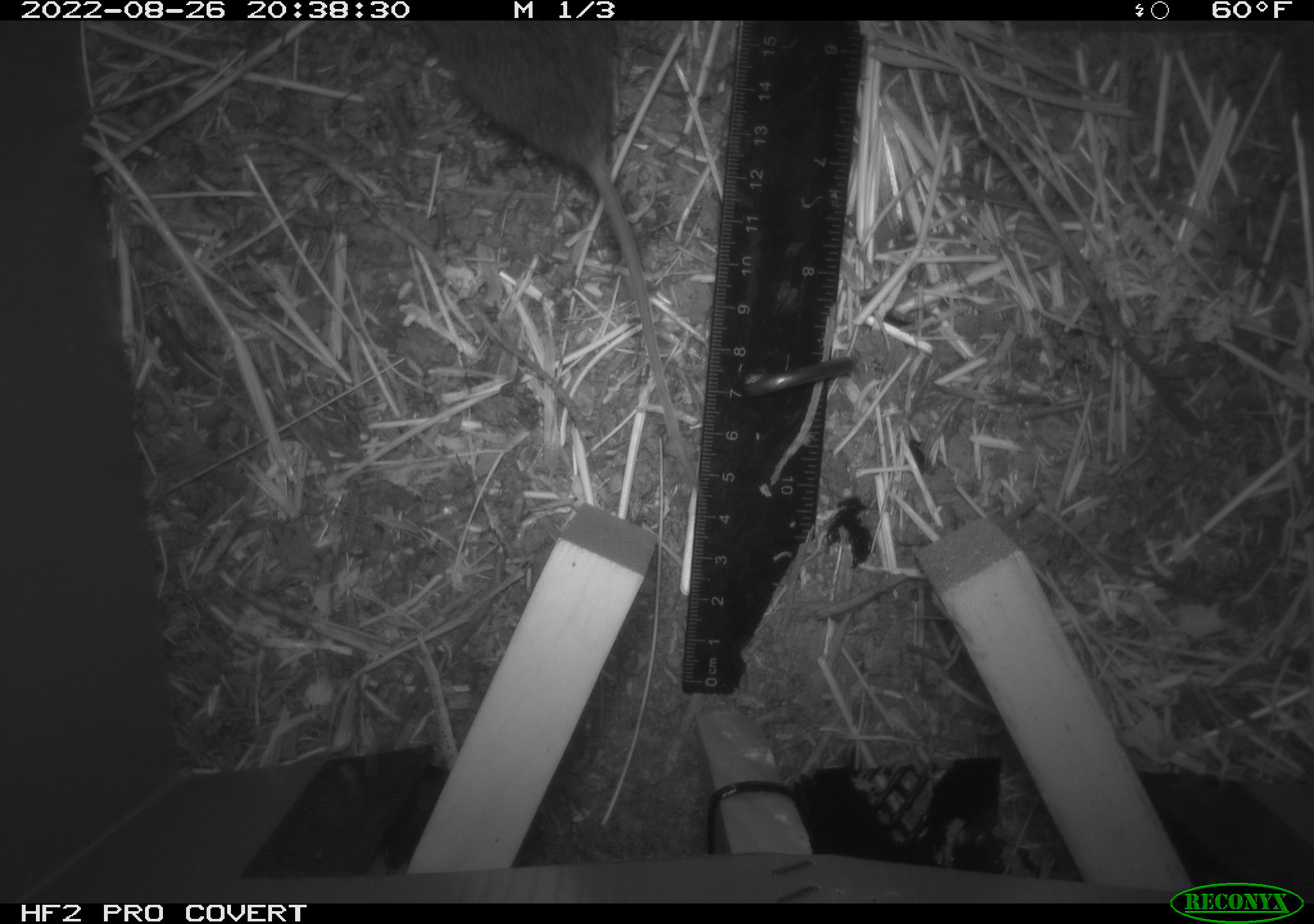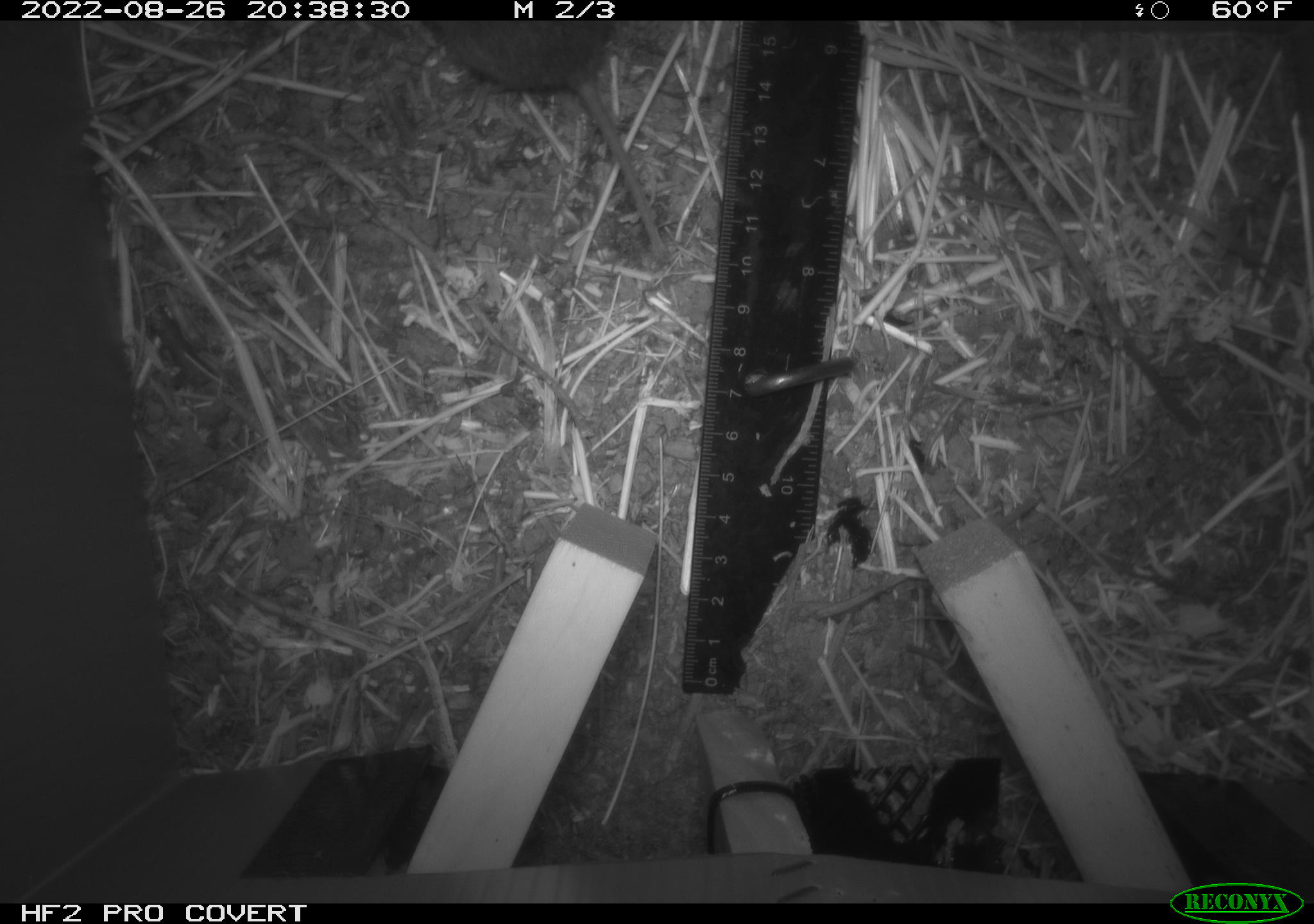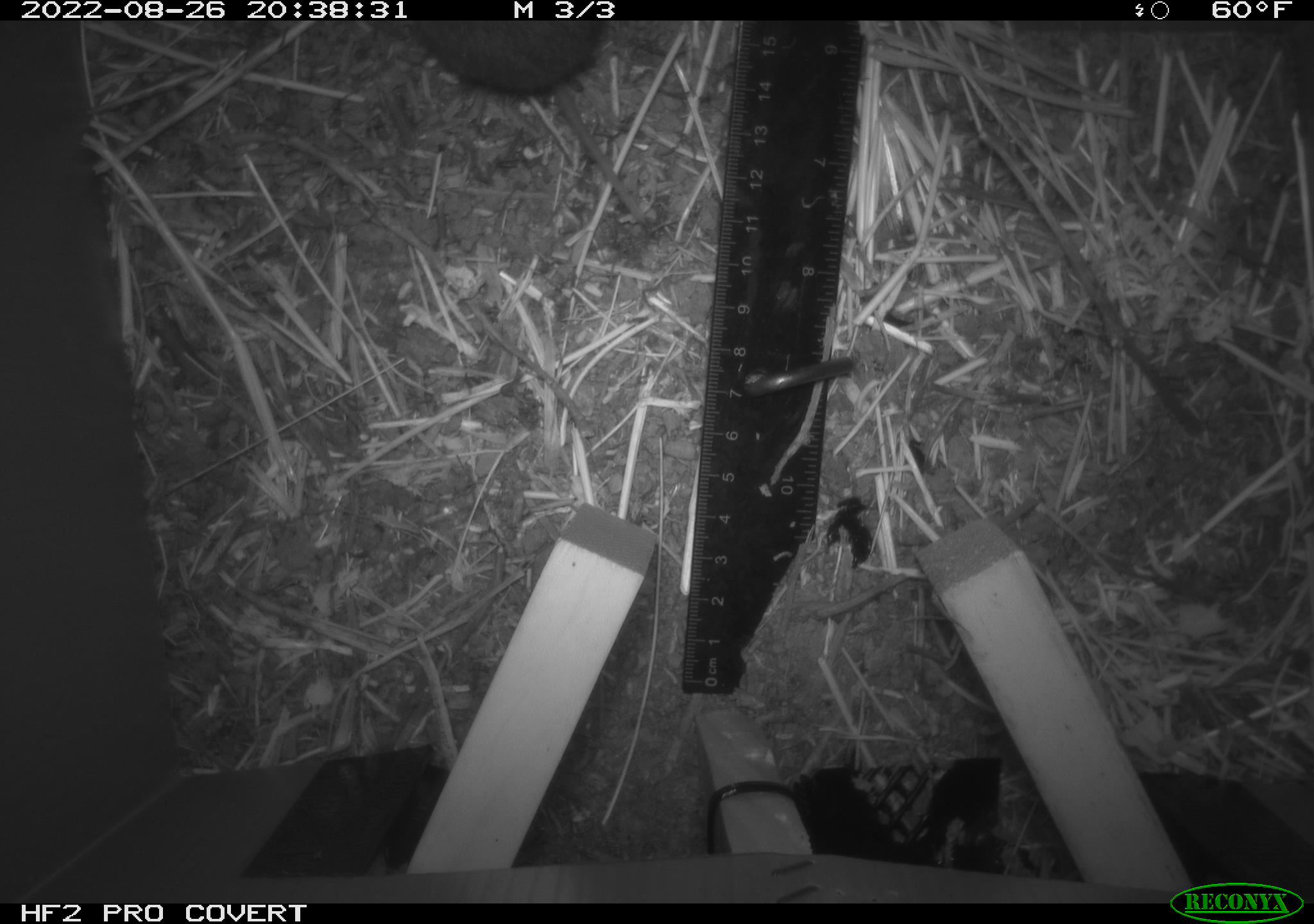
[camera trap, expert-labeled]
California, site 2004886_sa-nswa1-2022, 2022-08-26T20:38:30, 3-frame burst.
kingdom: Animalia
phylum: Chordata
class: Mammalia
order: Rodentia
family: Cricetidae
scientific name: Cricetidae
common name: hamsters, voles, lemmings, and allies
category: cricetidae family